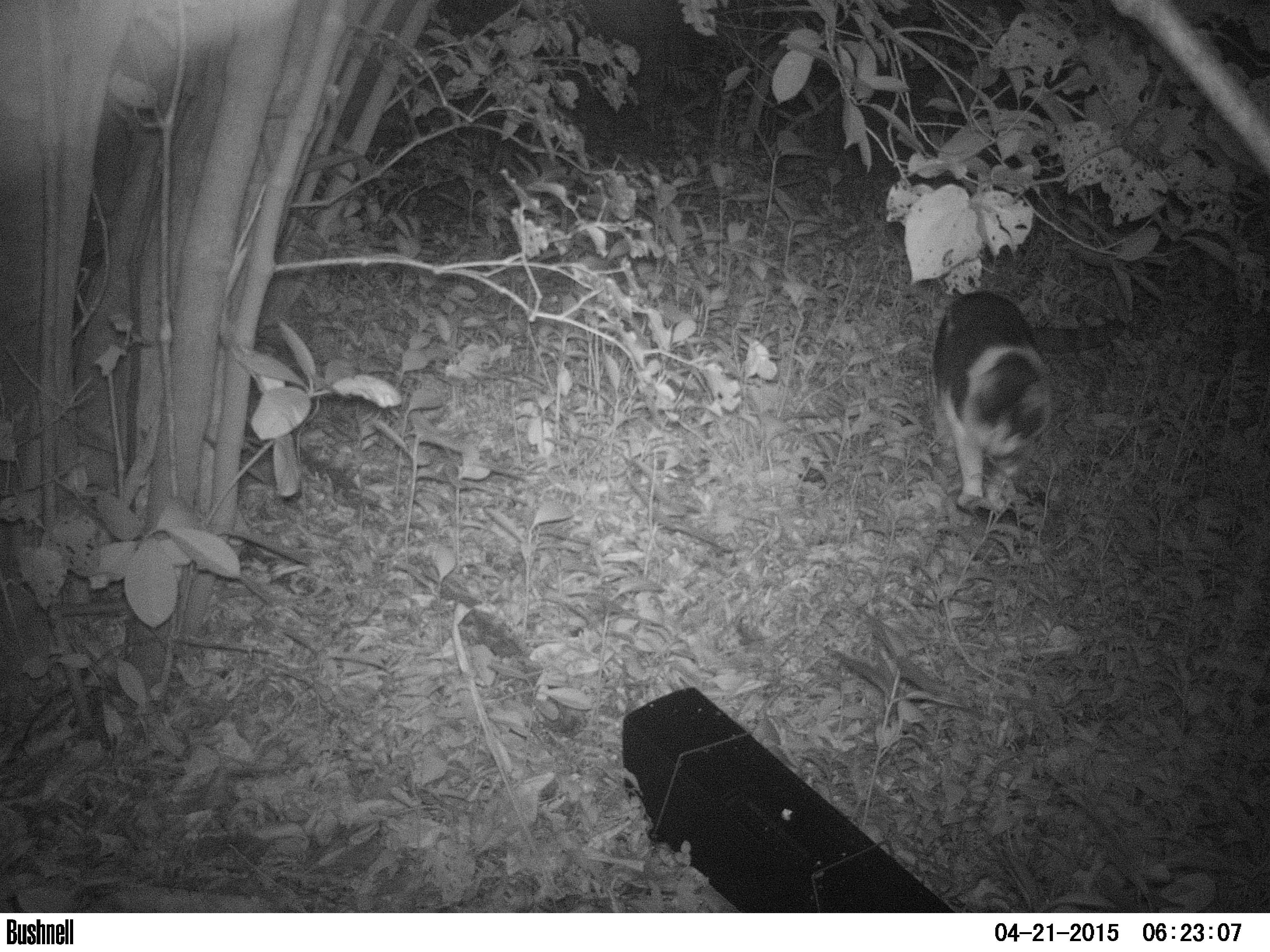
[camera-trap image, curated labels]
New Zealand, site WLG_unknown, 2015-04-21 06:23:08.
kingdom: Animalia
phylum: Chordata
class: Mammalia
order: Carnivora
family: Felidae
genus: Felis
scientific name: Felis catus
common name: domestic cat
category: cat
Cat (domestic cat) (Felis catus).